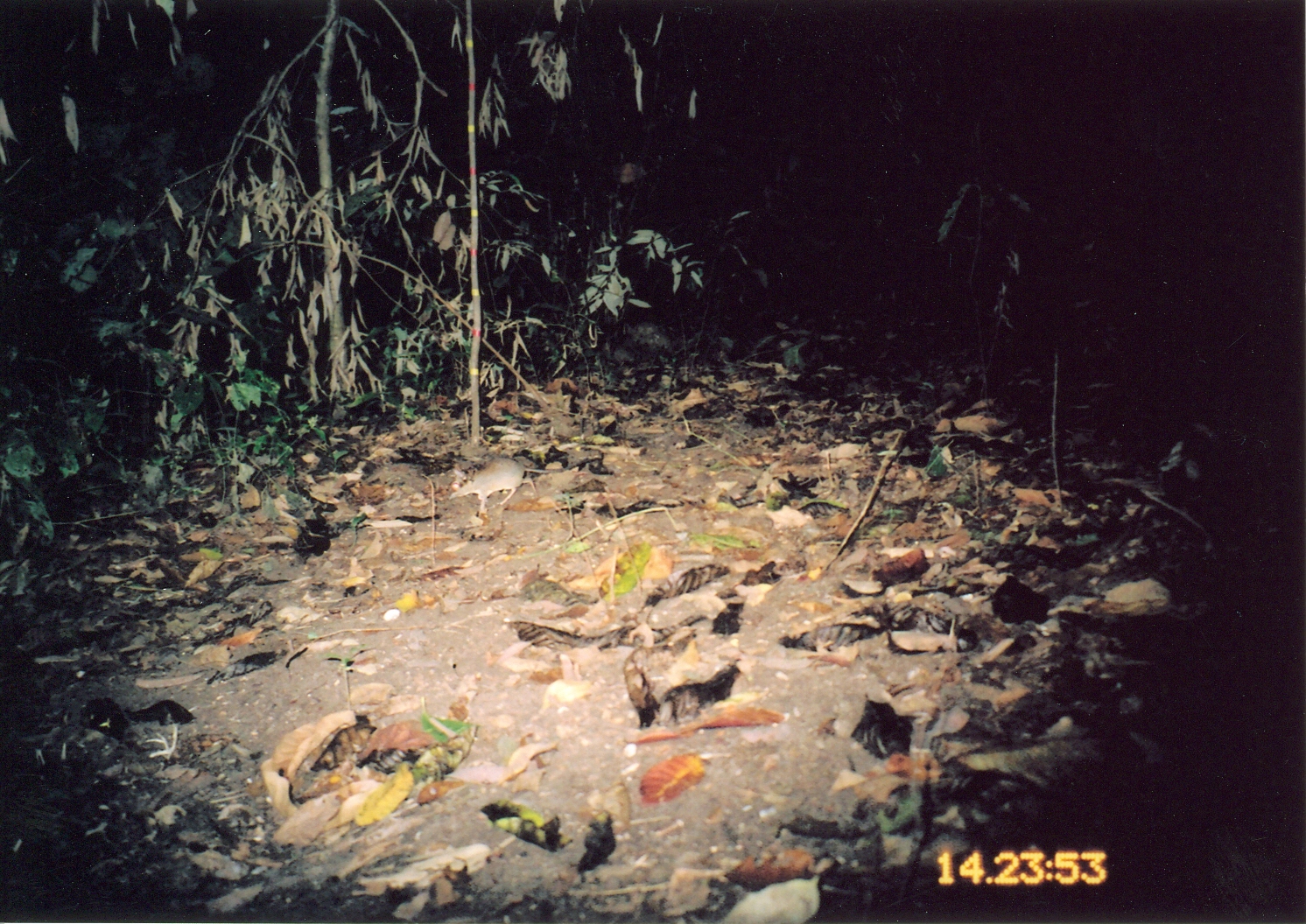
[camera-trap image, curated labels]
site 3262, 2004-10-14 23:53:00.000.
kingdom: Animalia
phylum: Chordata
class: Mammalia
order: Macroscelidea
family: Macroscelididae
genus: Petrodromus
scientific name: Petrodromus tetradactylus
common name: four-toed sengi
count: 1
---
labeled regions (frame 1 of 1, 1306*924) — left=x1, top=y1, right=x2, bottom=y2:
petrodromus tetradactylus: left=446, top=456, right=595, bottom=514